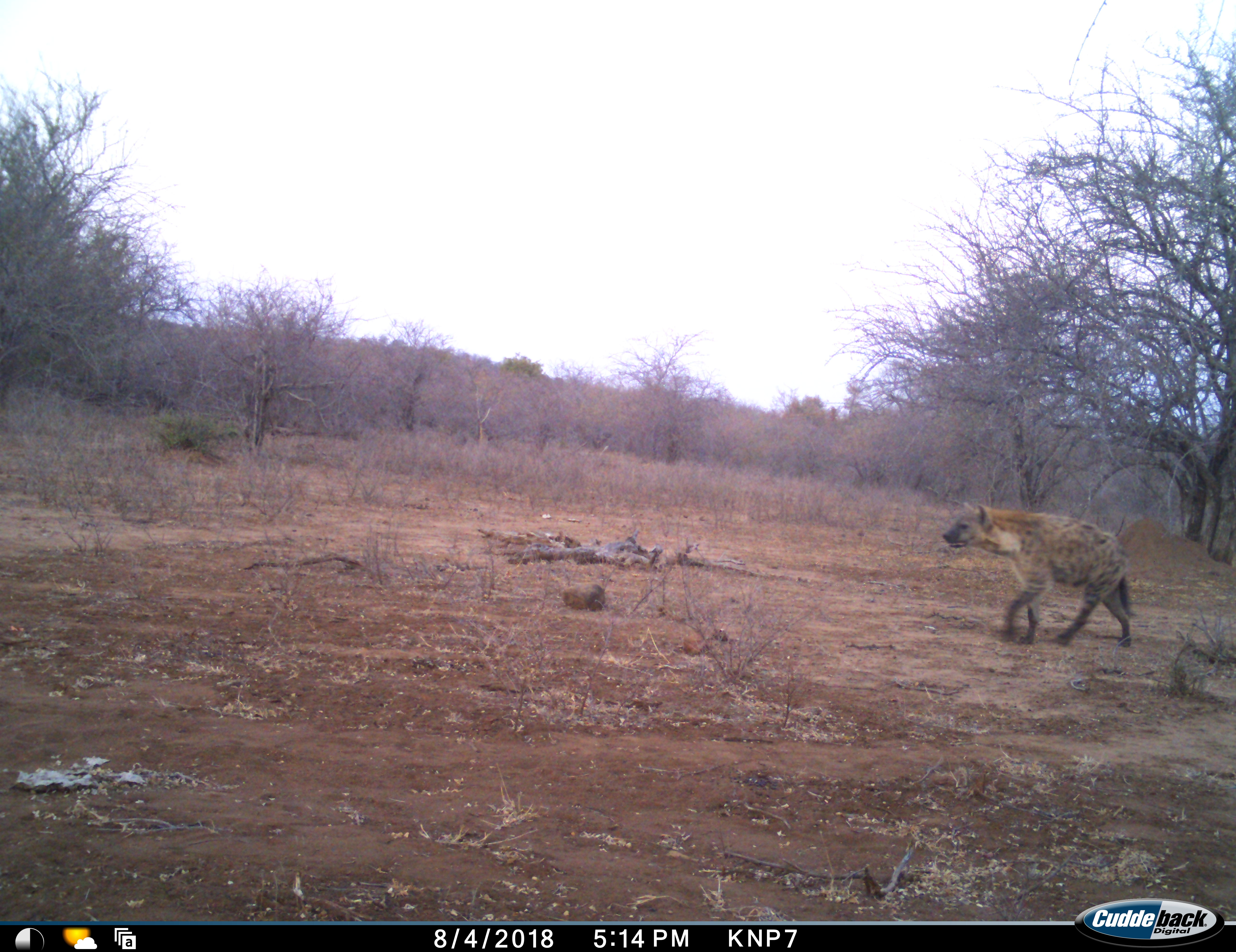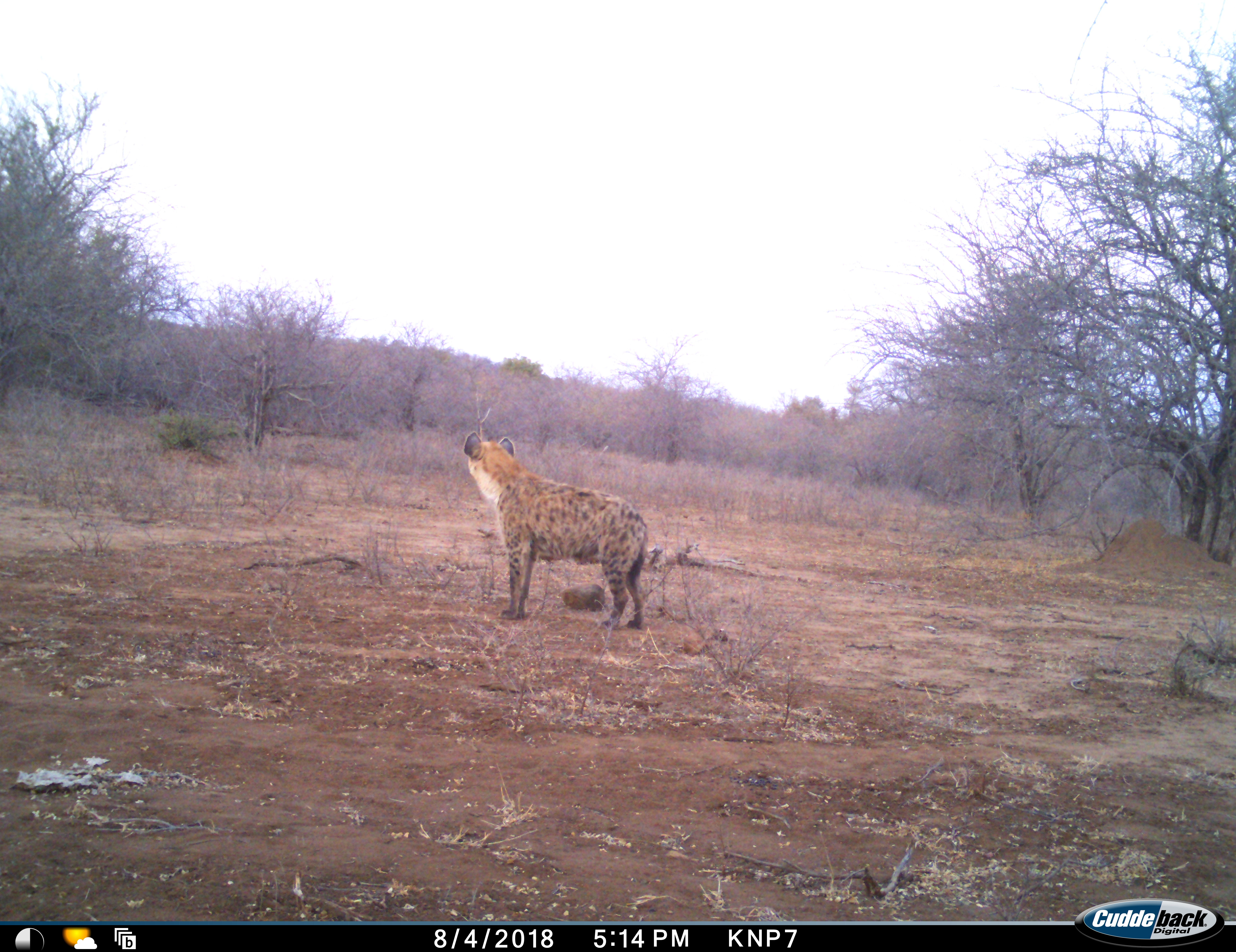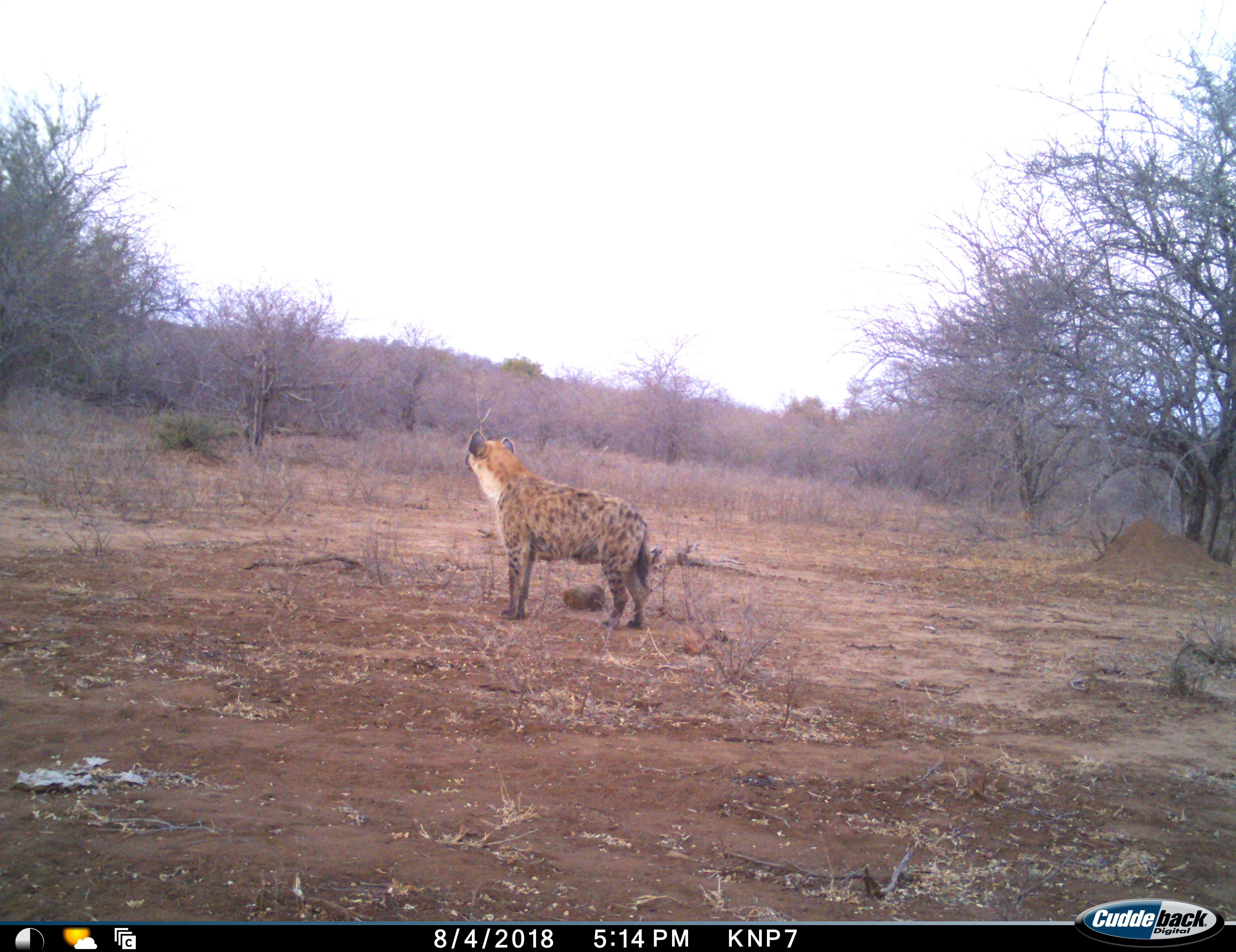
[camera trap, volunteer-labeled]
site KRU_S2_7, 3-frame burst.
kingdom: Animalia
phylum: Chordata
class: Mammalia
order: Carnivora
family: Hyaenidae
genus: Crocuta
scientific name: Crocuta crocuta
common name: spotted hyena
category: hyenaspotted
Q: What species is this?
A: Hyenaspotted (spotted hyena) (Crocuta crocuta).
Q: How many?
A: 1.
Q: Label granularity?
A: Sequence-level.